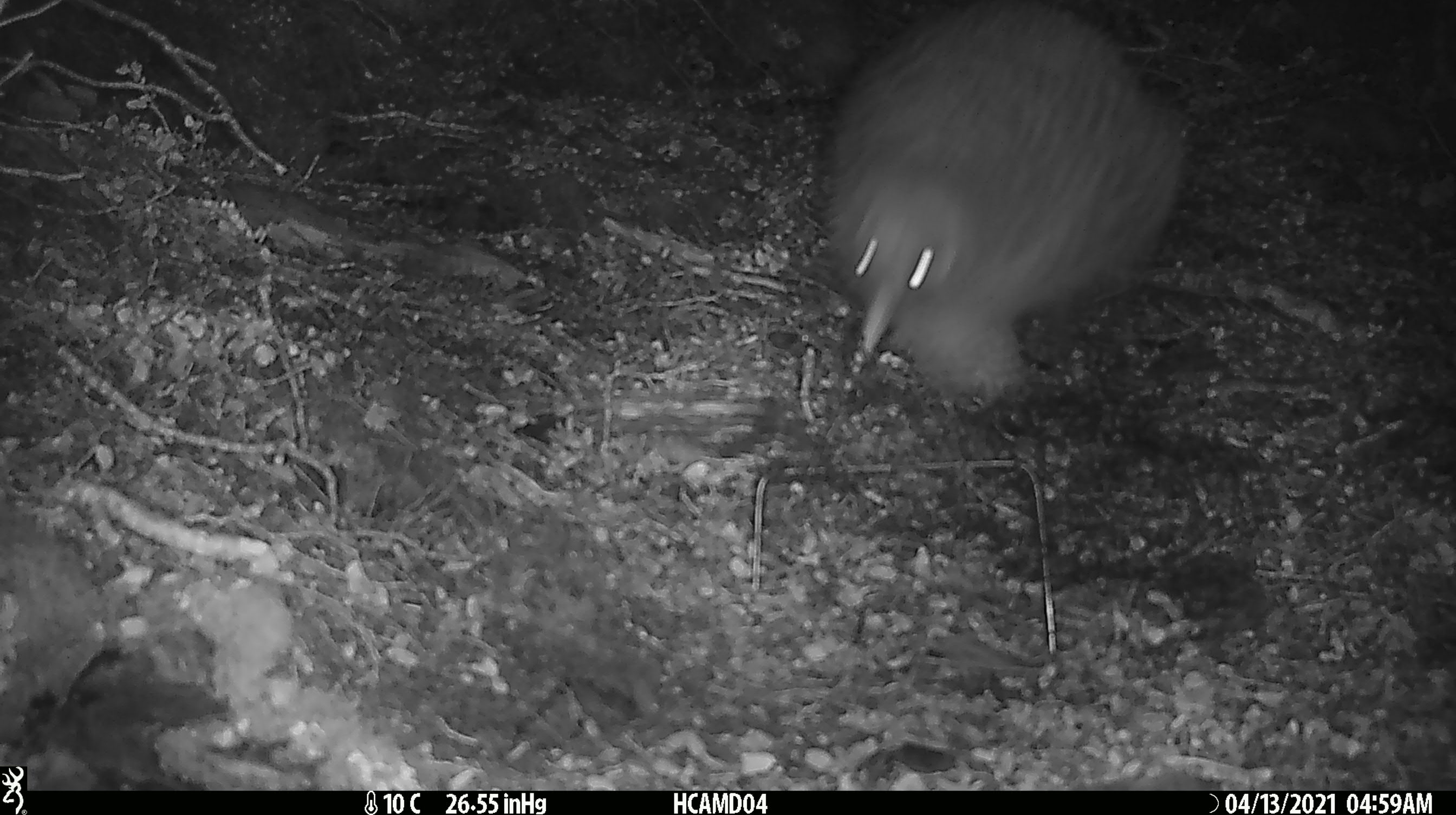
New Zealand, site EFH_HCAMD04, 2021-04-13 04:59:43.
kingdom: Animalia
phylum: Chordata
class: Aves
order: Apterygiformes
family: Apterygidae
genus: Apteryx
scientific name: Apteryx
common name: kiwi